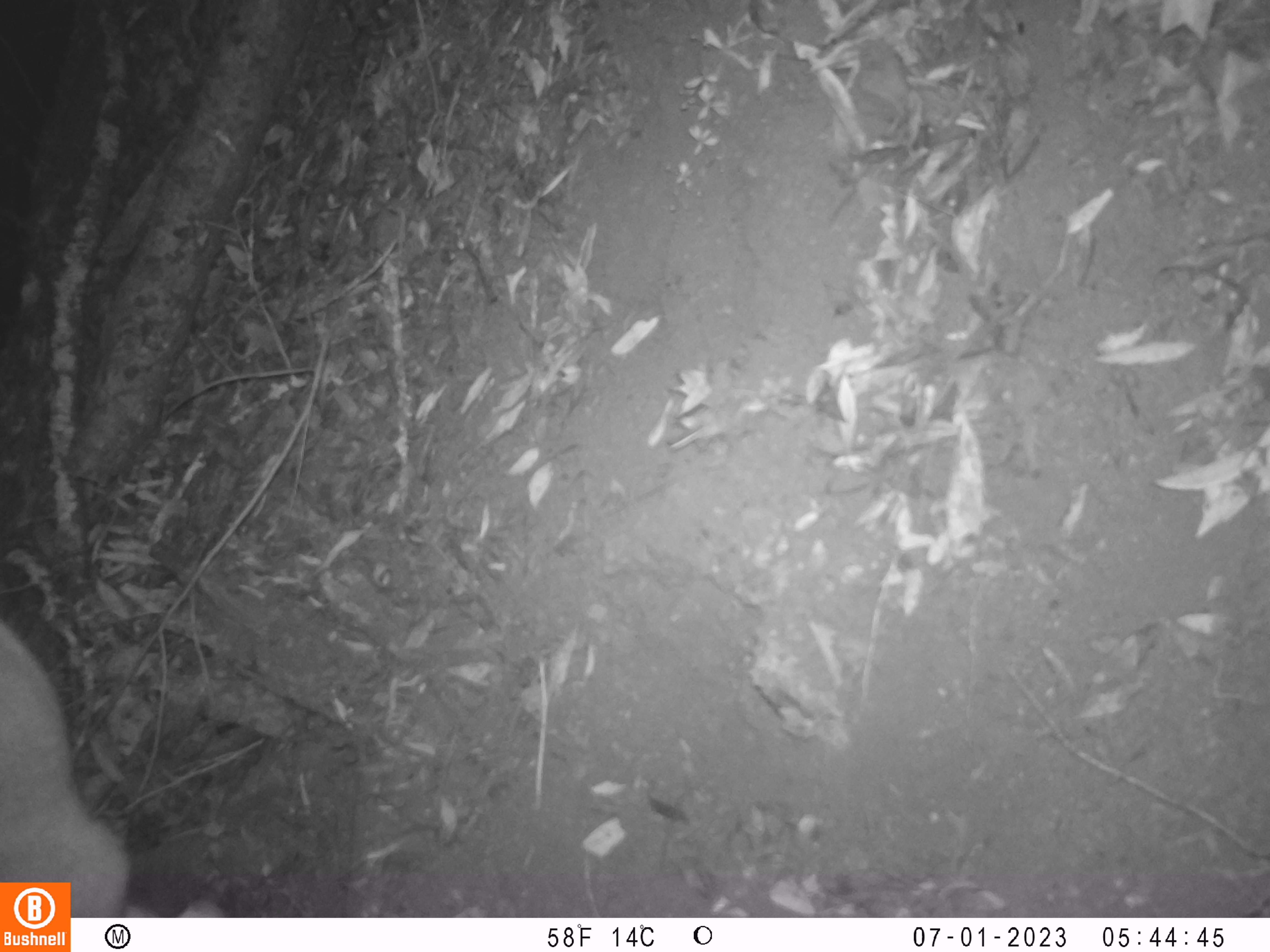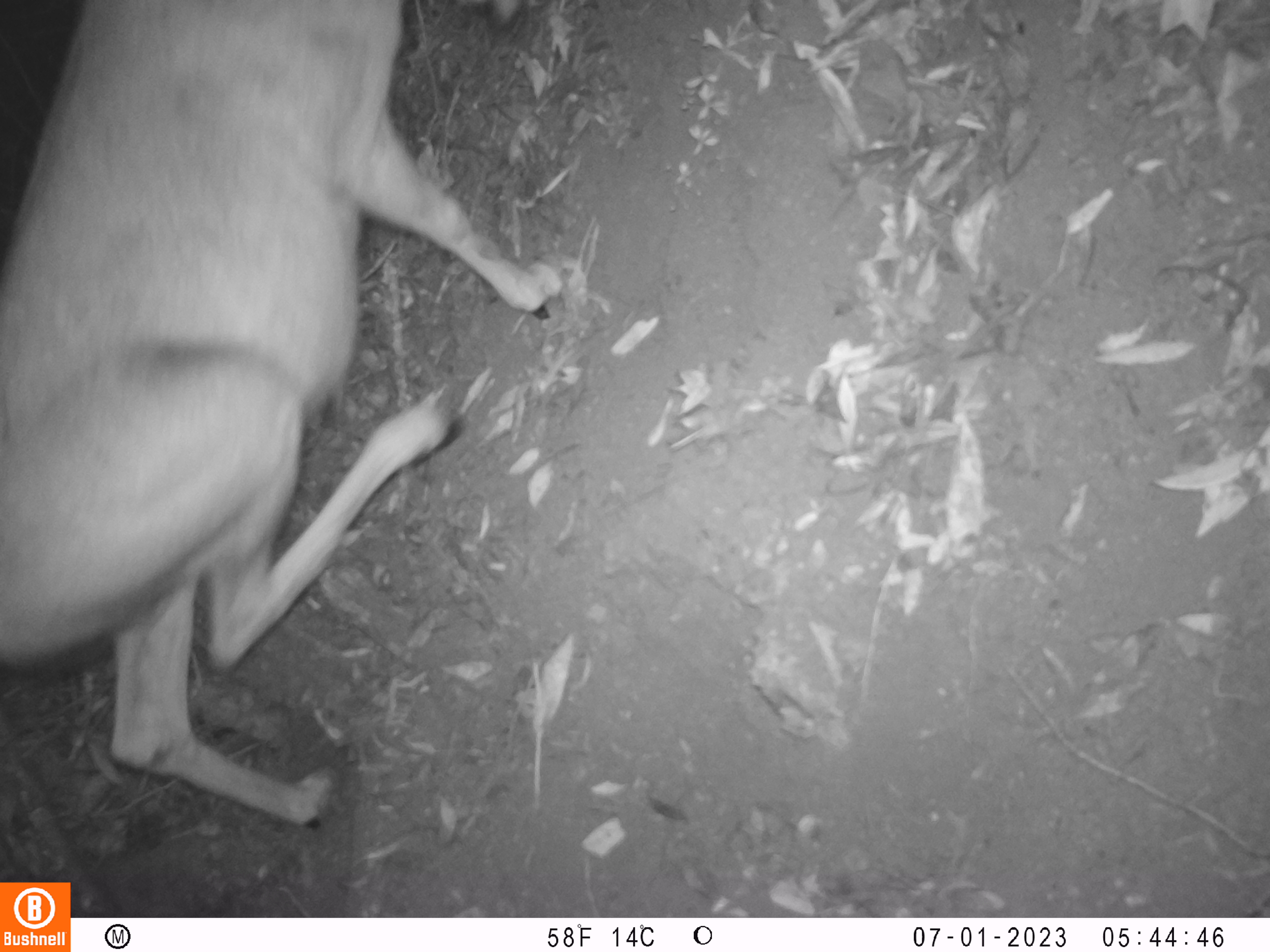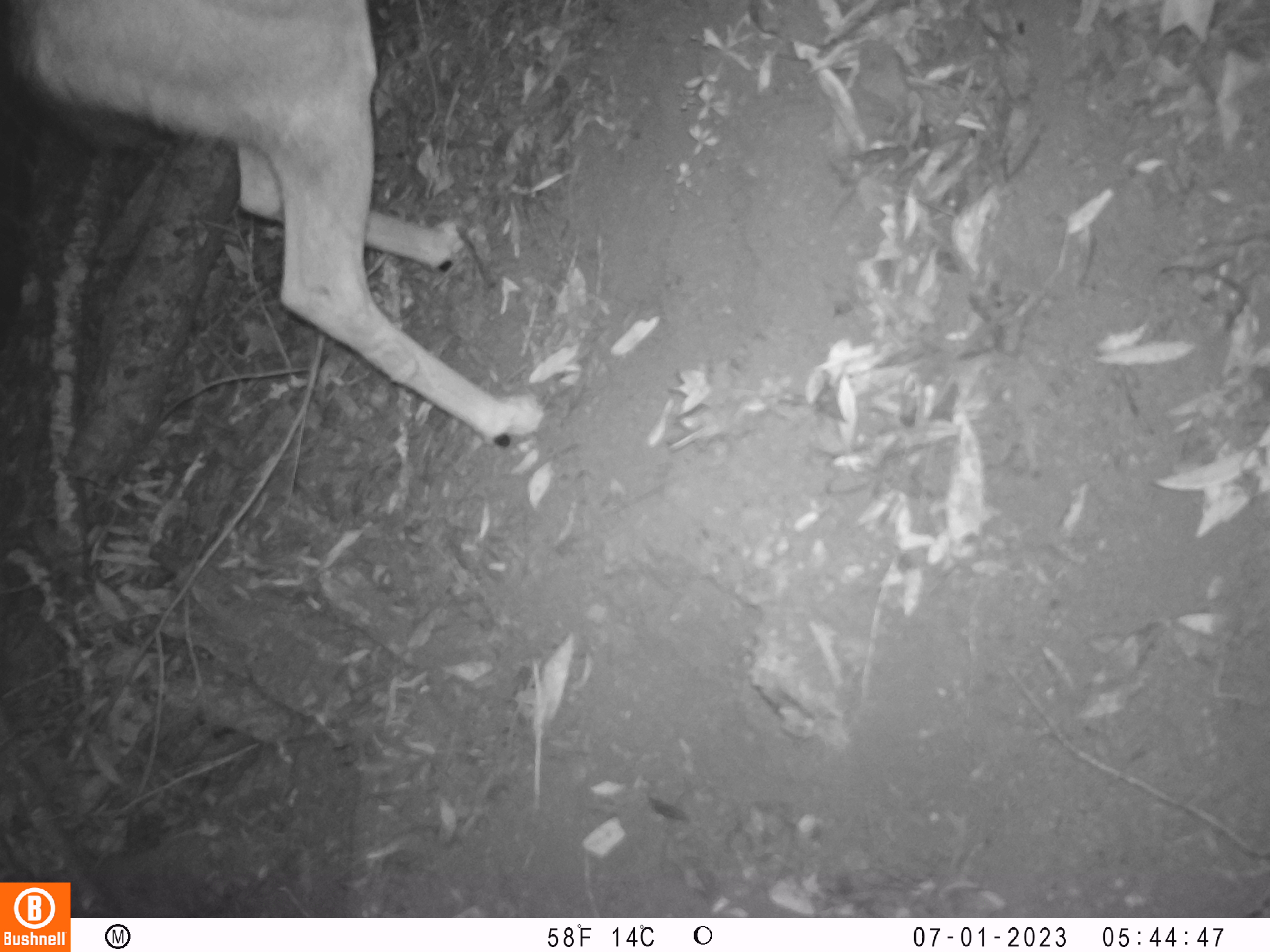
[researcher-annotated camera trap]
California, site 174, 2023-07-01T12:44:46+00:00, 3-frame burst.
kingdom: Animalia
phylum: Chordata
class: Mammalia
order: Artiodactyla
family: Cervidae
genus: Odocoileus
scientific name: Odocoileus hemionus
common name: mule deer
Mule deer (Odocoileus hemionus).